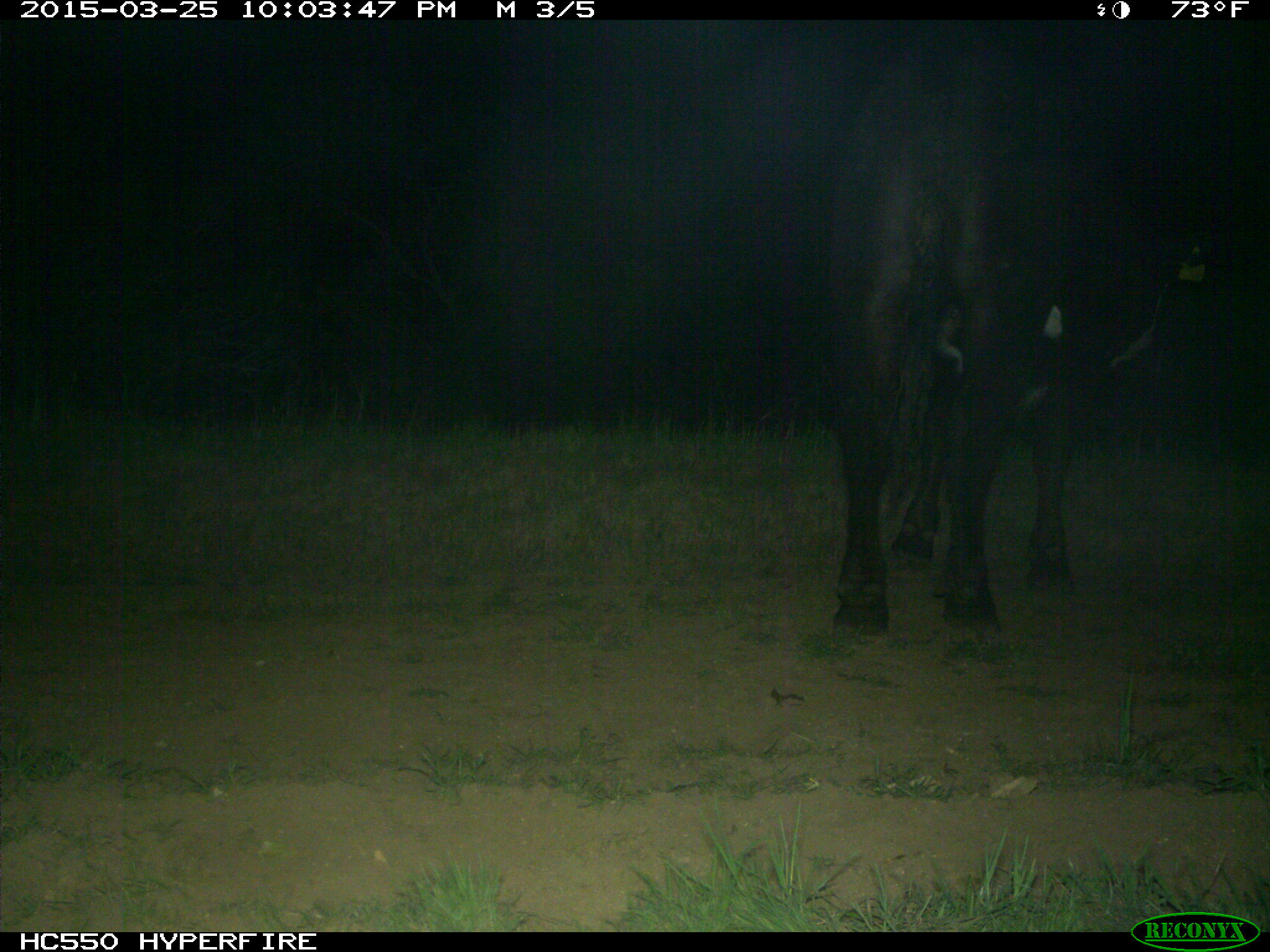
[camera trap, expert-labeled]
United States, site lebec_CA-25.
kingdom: Animalia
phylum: Chordata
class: Mammalia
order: Artiodactyla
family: Bovidae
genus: Bos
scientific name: Bos taurus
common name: domestic cow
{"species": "Bos taurus (domestic cow)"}